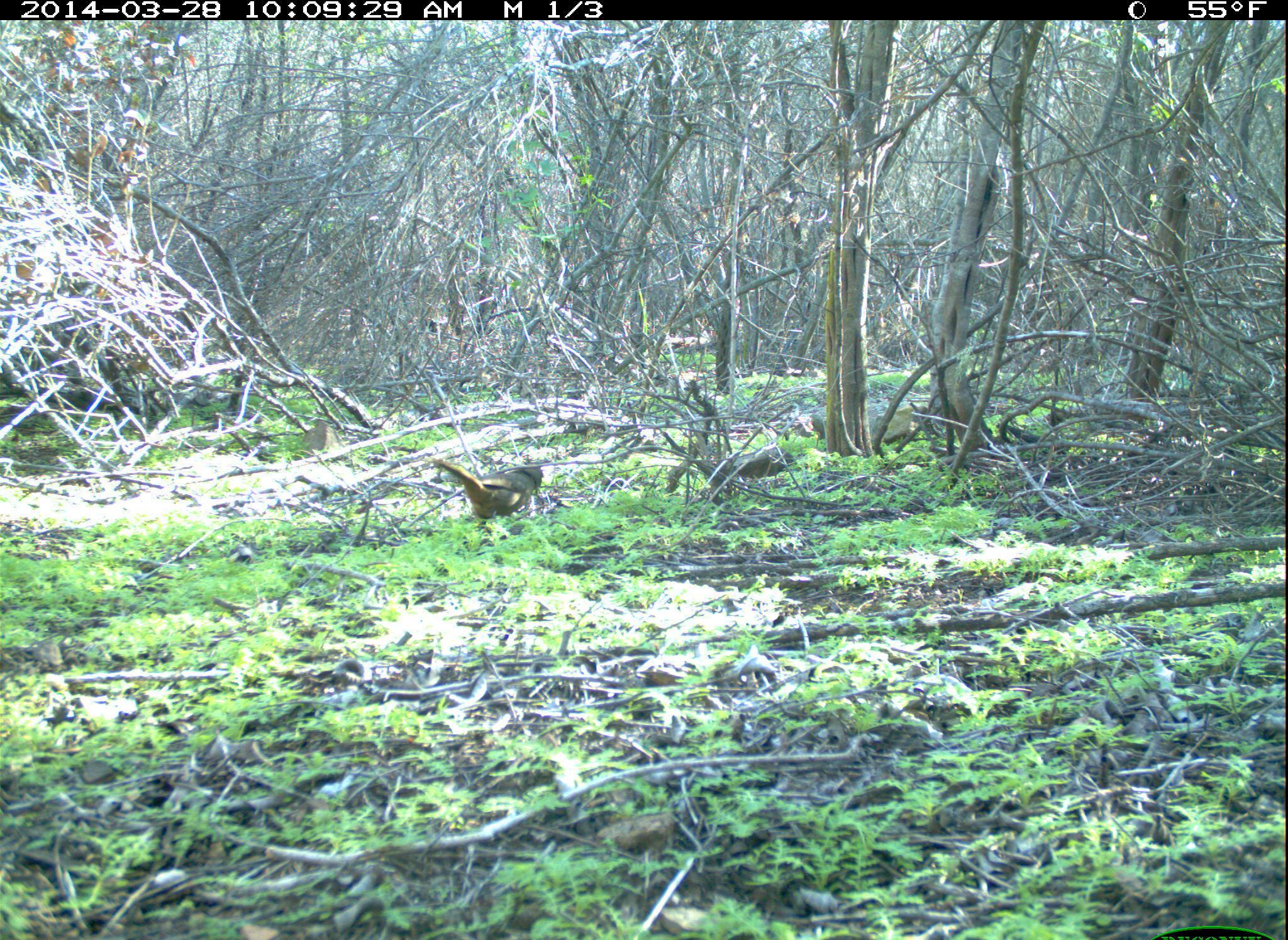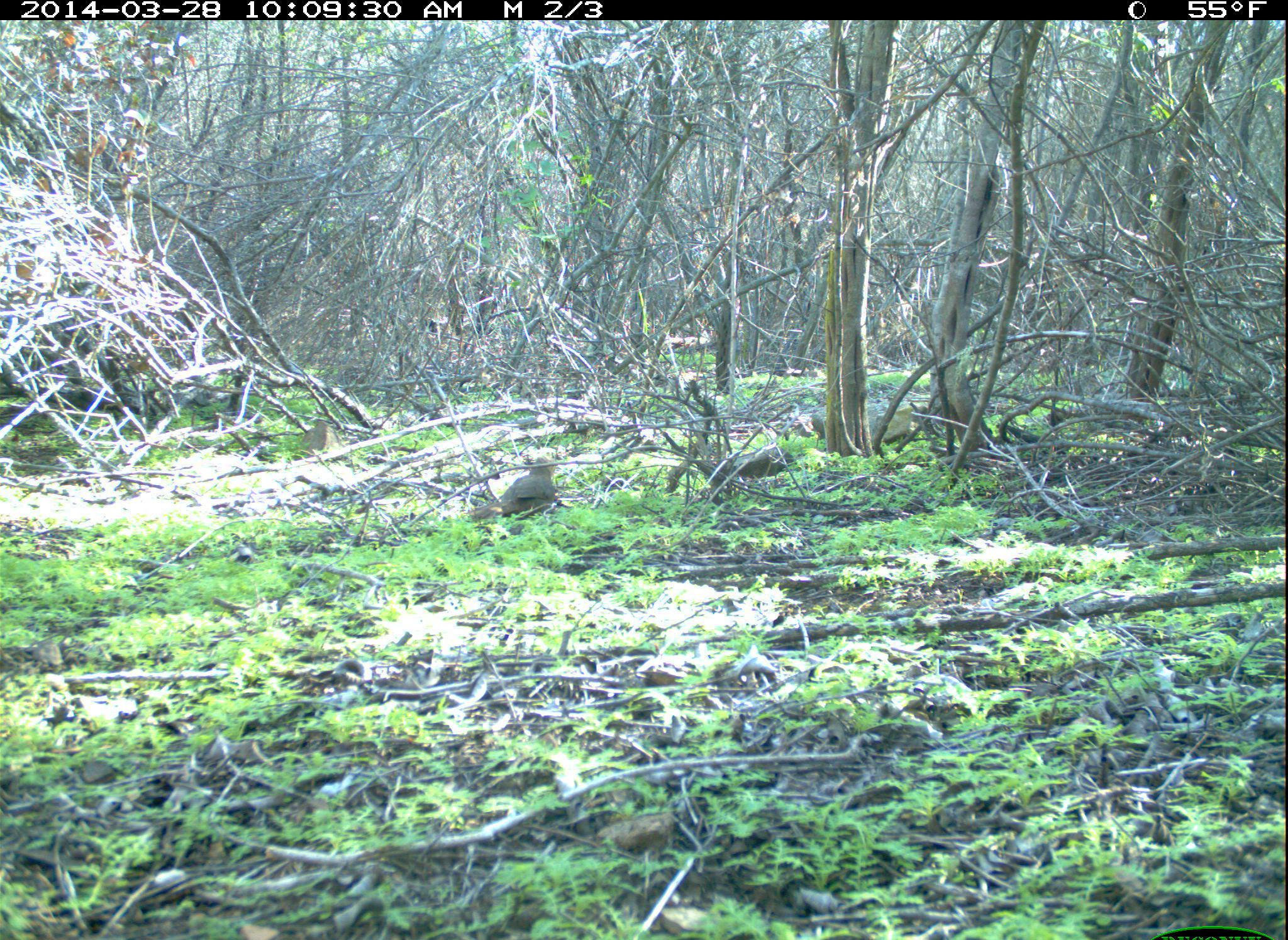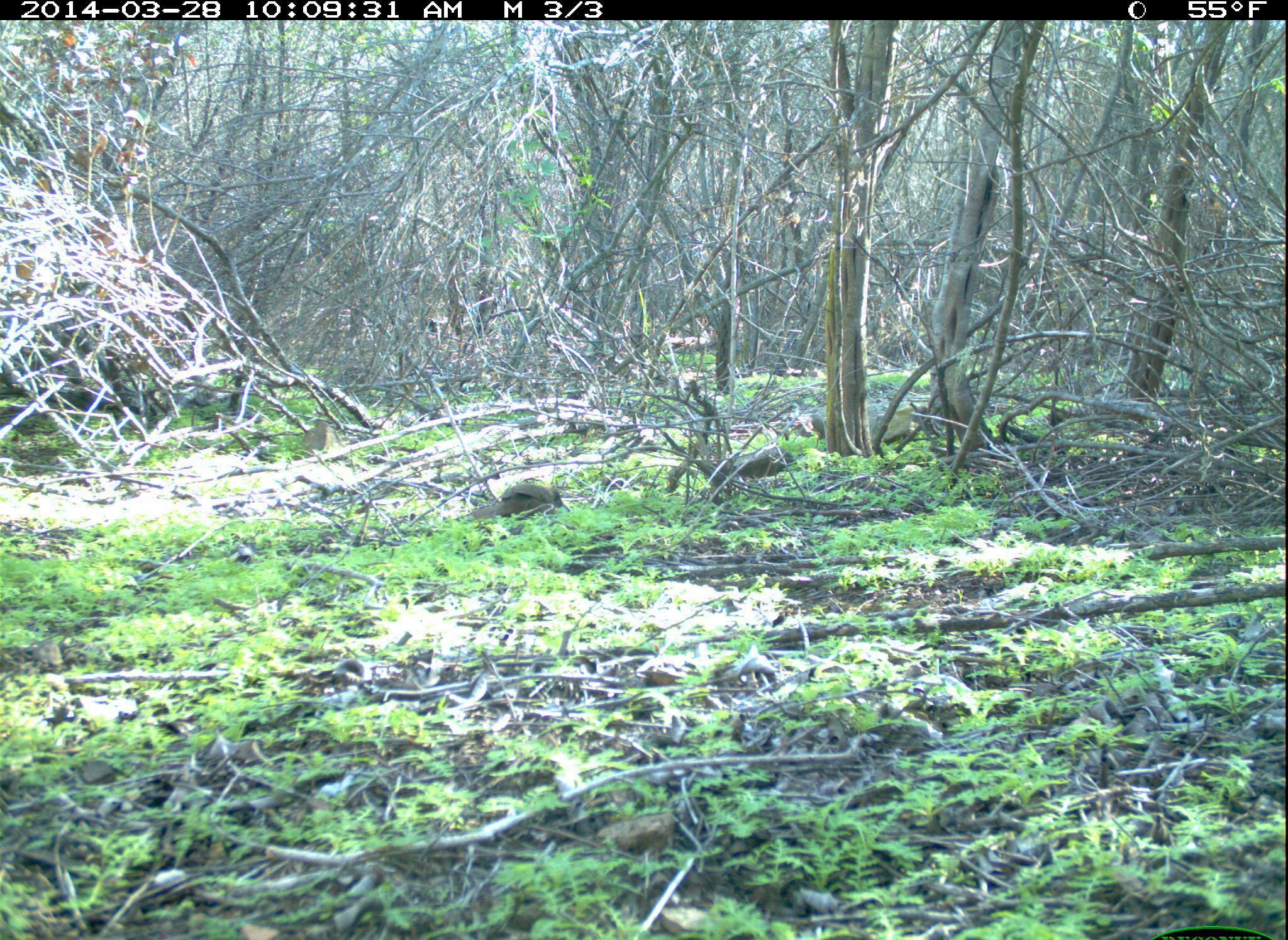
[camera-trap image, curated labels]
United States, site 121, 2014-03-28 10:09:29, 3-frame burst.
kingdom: Animalia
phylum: Chordata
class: Aves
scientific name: Aves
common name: bird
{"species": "bird (Aves)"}